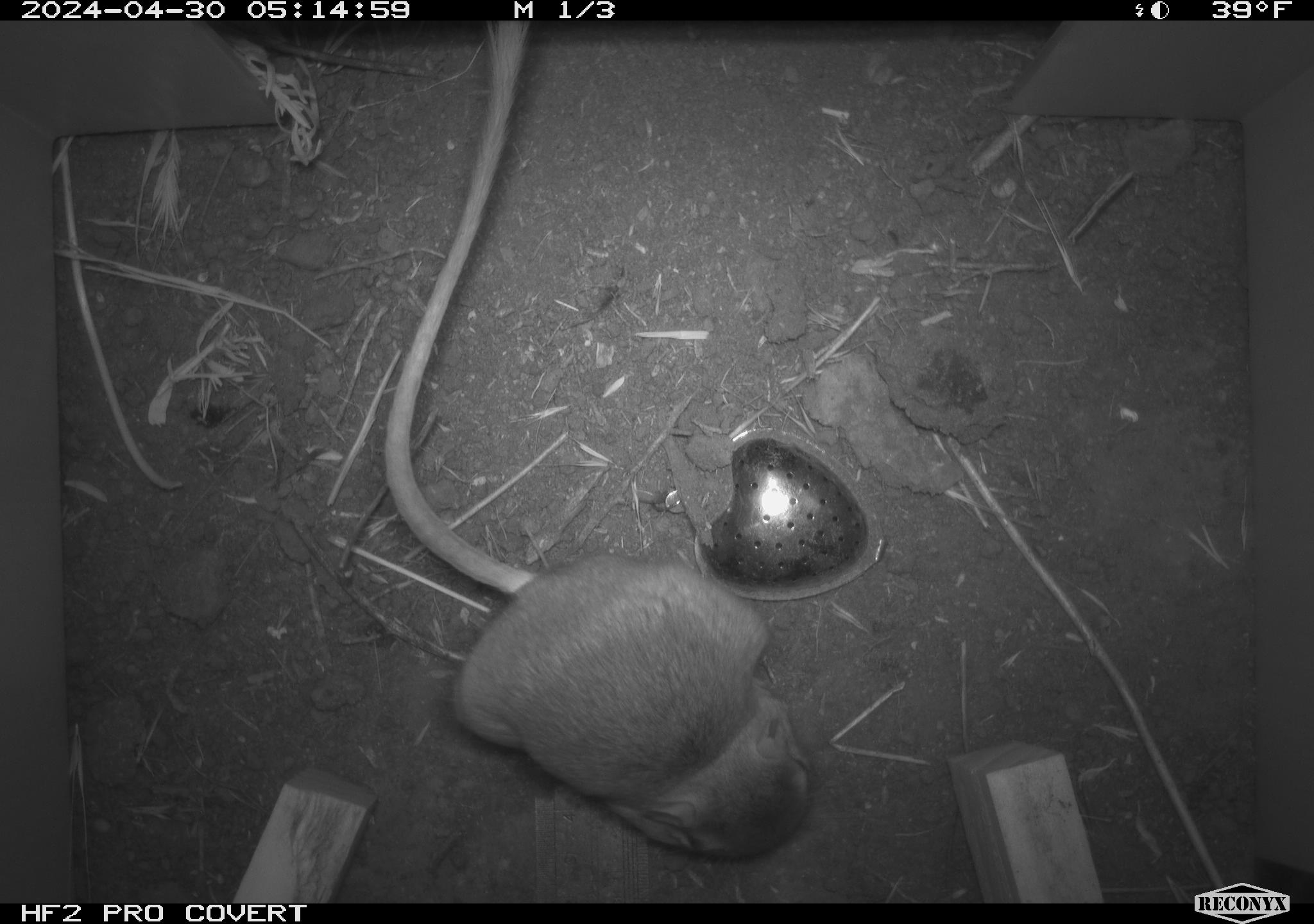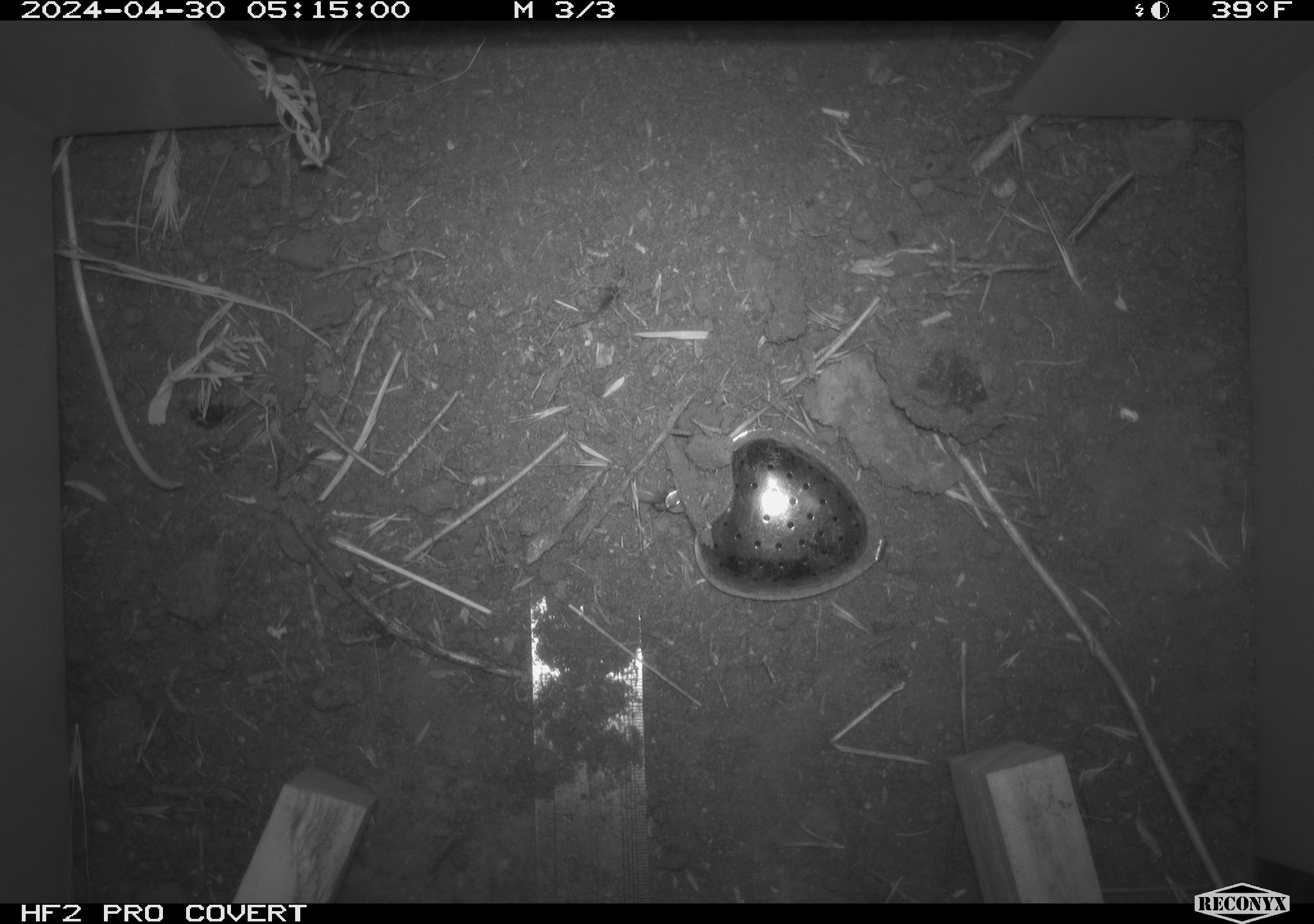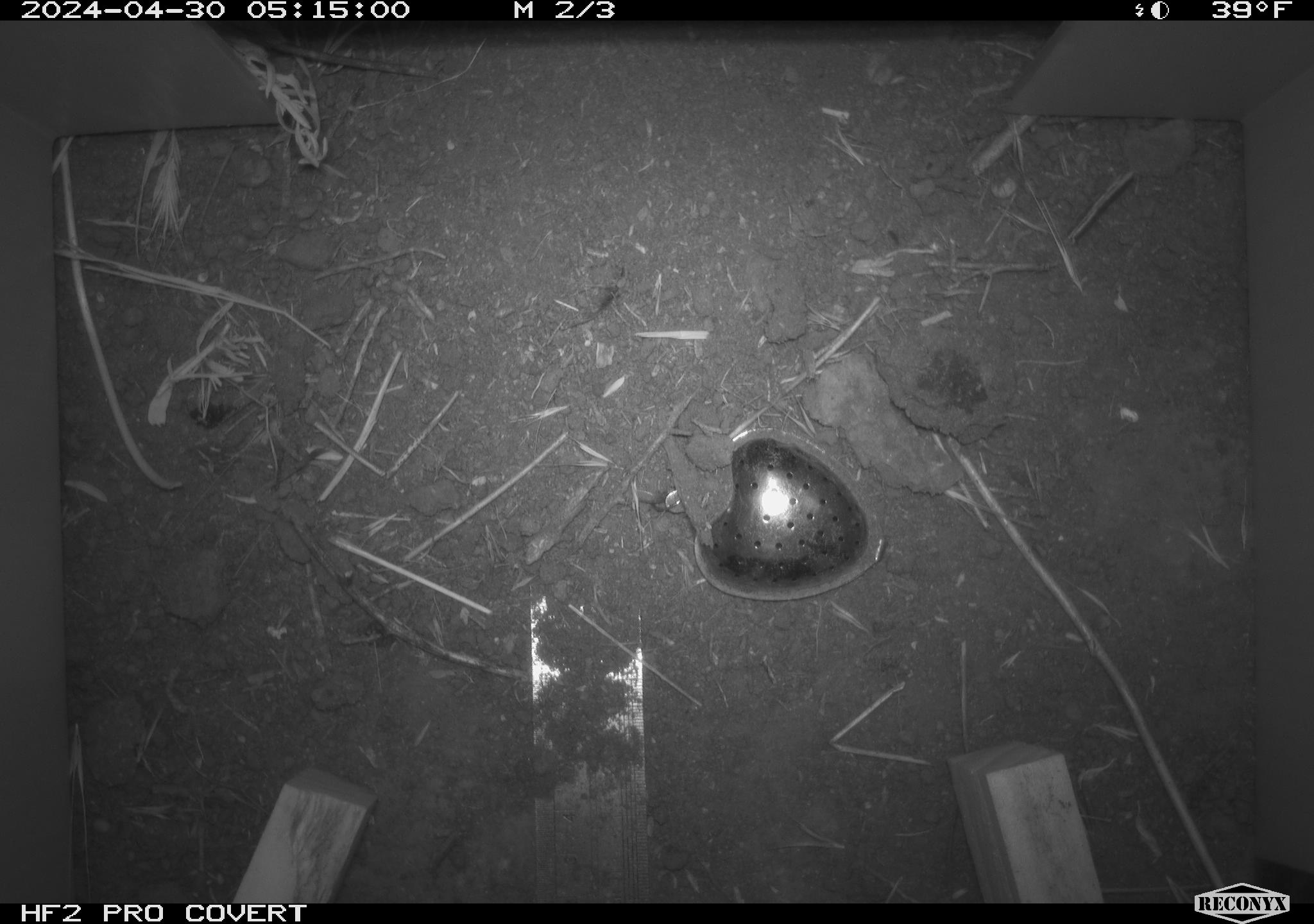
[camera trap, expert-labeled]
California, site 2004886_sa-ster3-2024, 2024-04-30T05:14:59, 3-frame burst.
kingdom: Animalia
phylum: Chordata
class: Mammalia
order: Rodentia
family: Heteromyidae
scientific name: Heteromyidae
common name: kangaroo rats and pocket mice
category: heteromyidae family